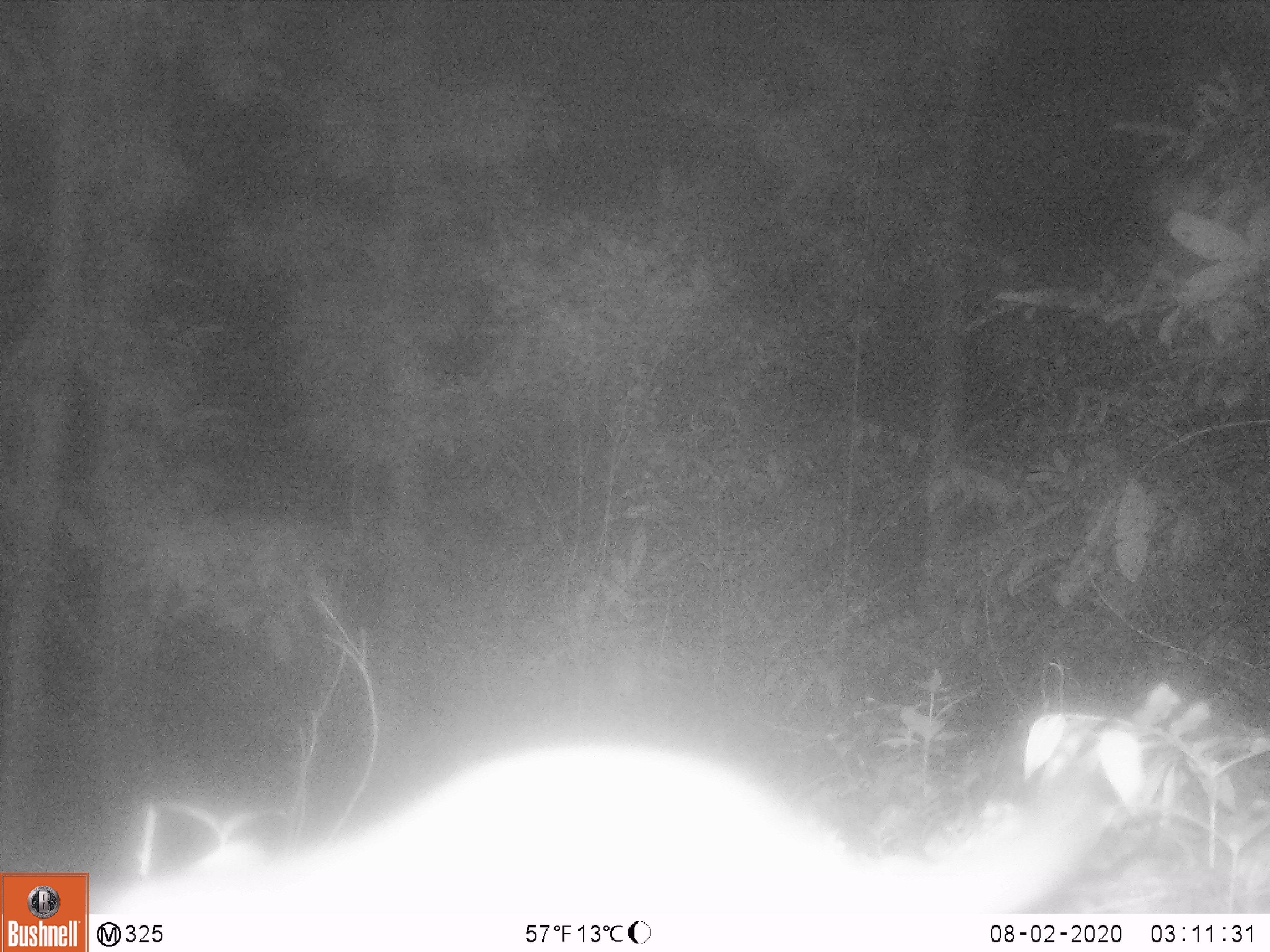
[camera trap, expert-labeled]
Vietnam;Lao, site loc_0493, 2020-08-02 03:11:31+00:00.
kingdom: Animalia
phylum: Chordata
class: Mammalia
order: Carnivora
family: Mustelidae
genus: Melogale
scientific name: Melogale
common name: ferret badger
Ferret badger (Melogale). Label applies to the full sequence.